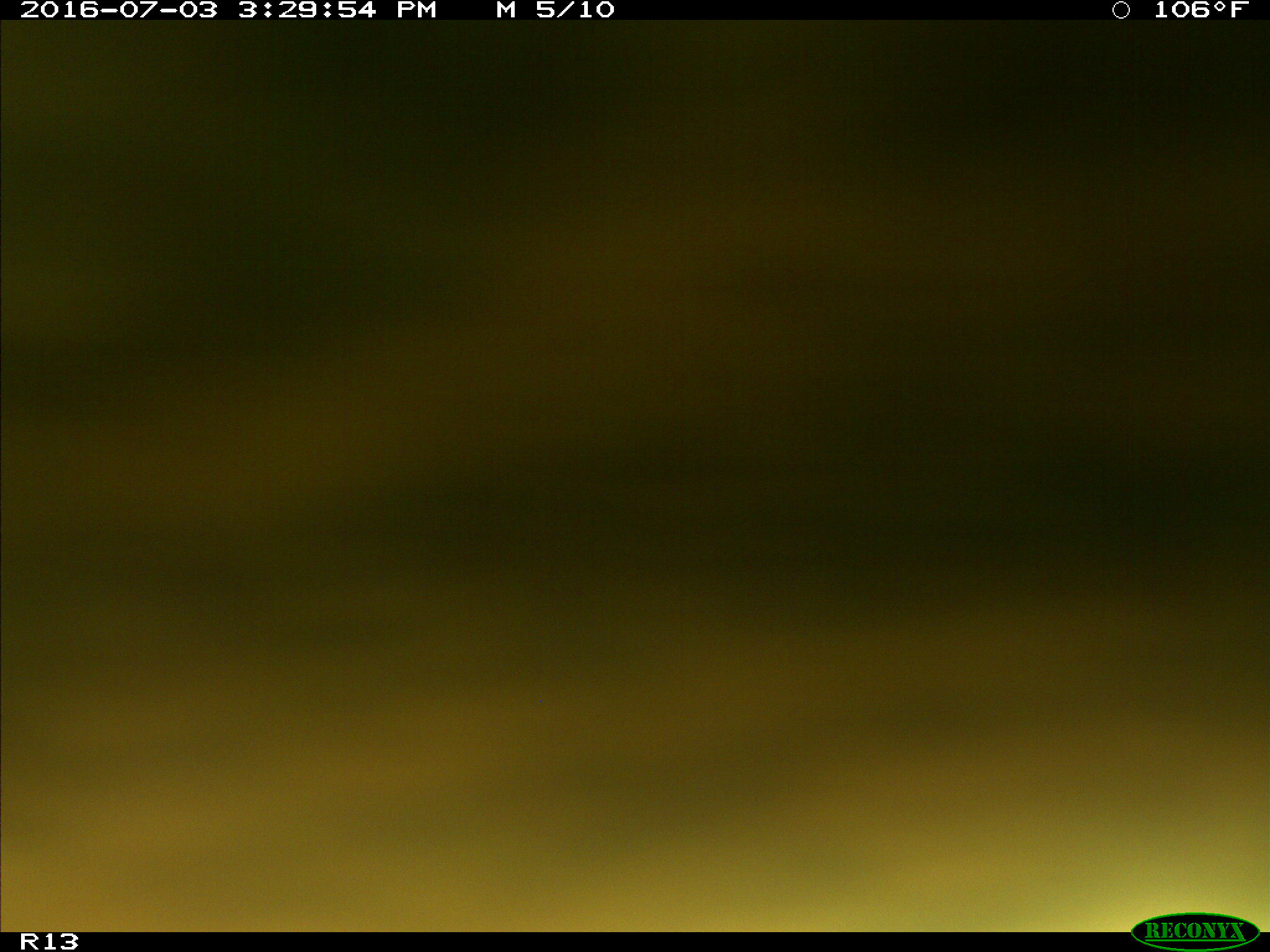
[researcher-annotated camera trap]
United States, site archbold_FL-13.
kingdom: Animalia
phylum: Chordata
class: Mammalia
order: Artiodactyla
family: Bovidae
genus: Bos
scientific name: Bos taurus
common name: domestic cow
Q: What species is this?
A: Bos taurus (domestic cow).